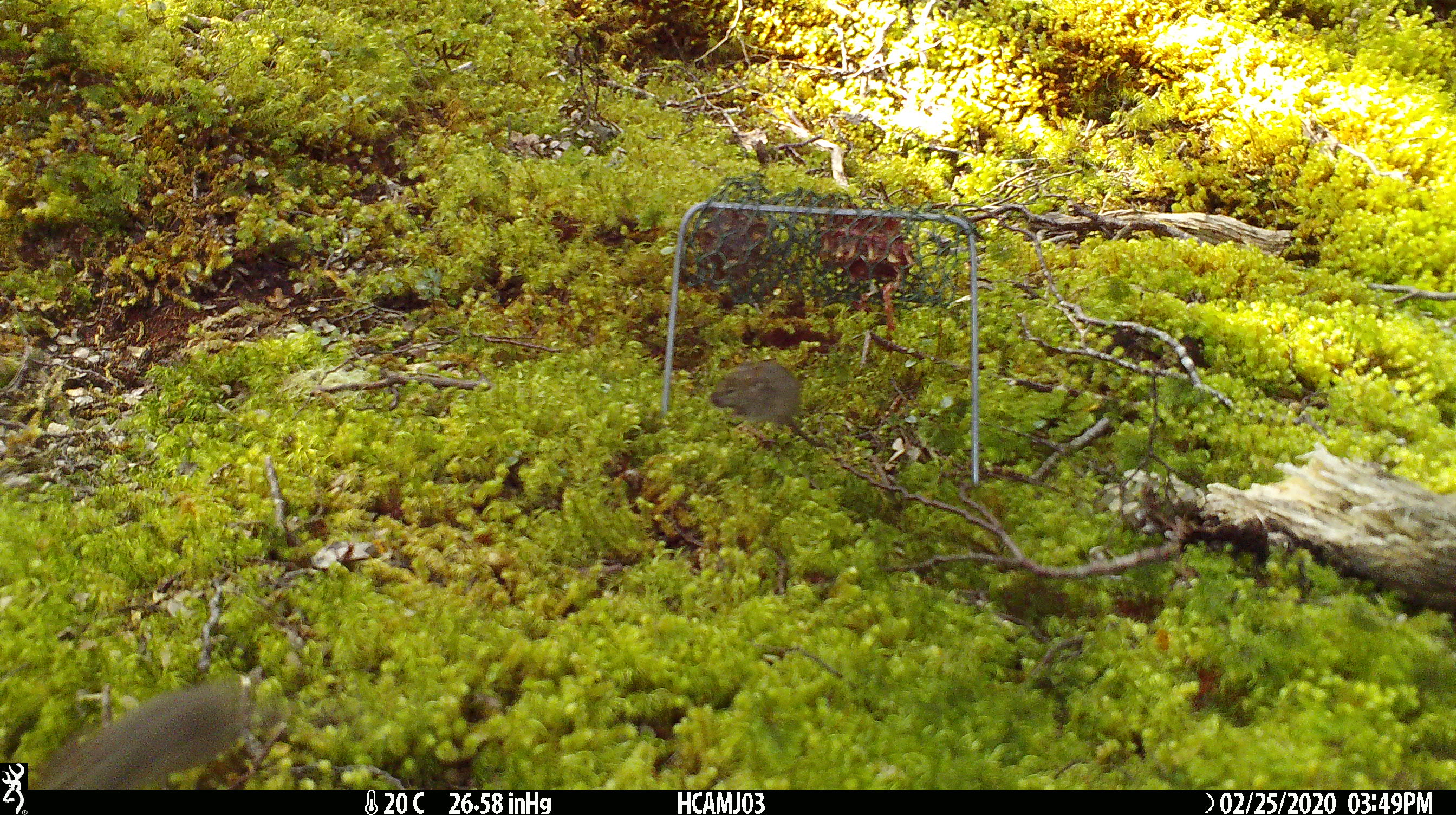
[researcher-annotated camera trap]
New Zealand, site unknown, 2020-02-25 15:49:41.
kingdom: Animalia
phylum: Chordata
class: Mammalia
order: Rodentia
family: Muridae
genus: Mus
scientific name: Mus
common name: mouse